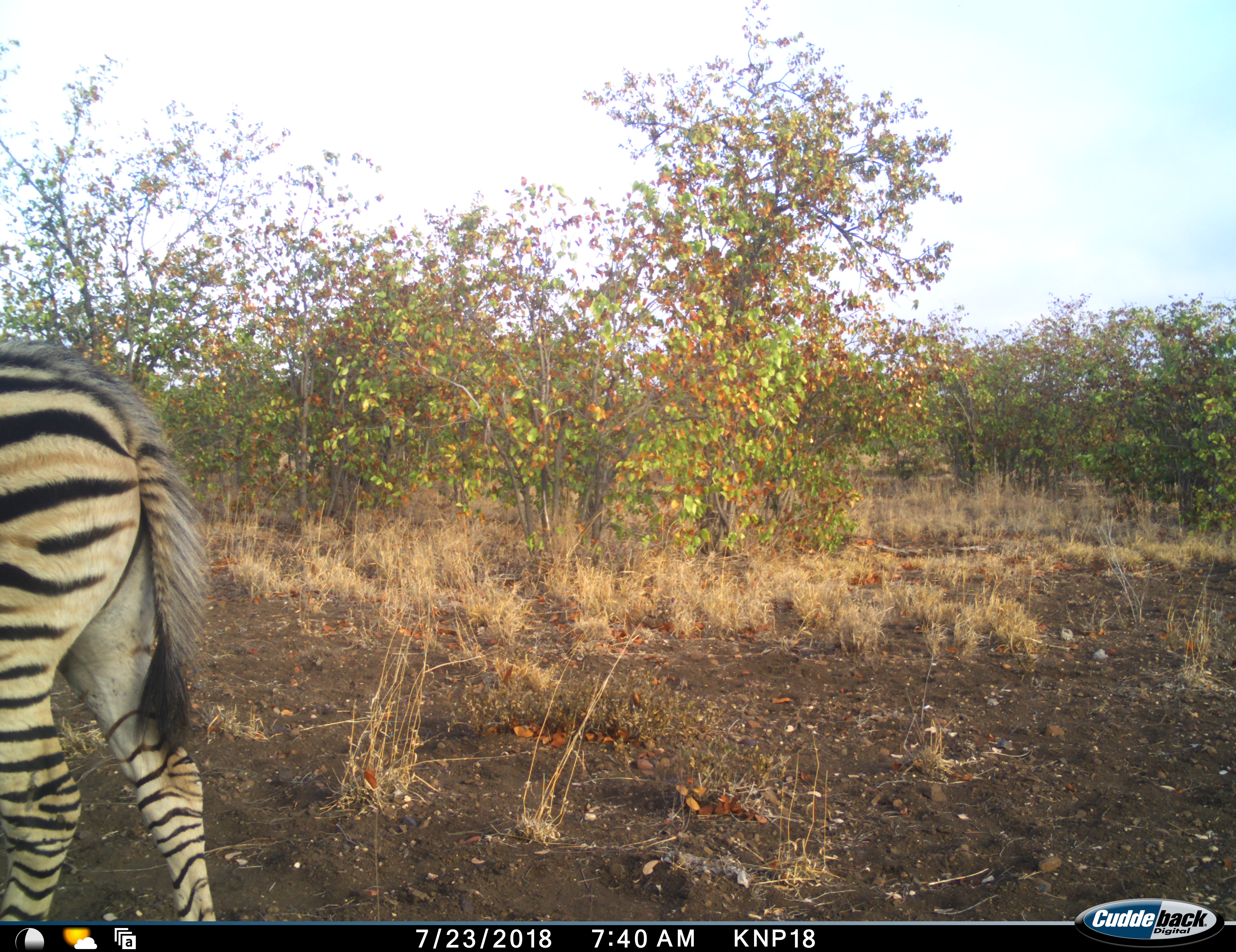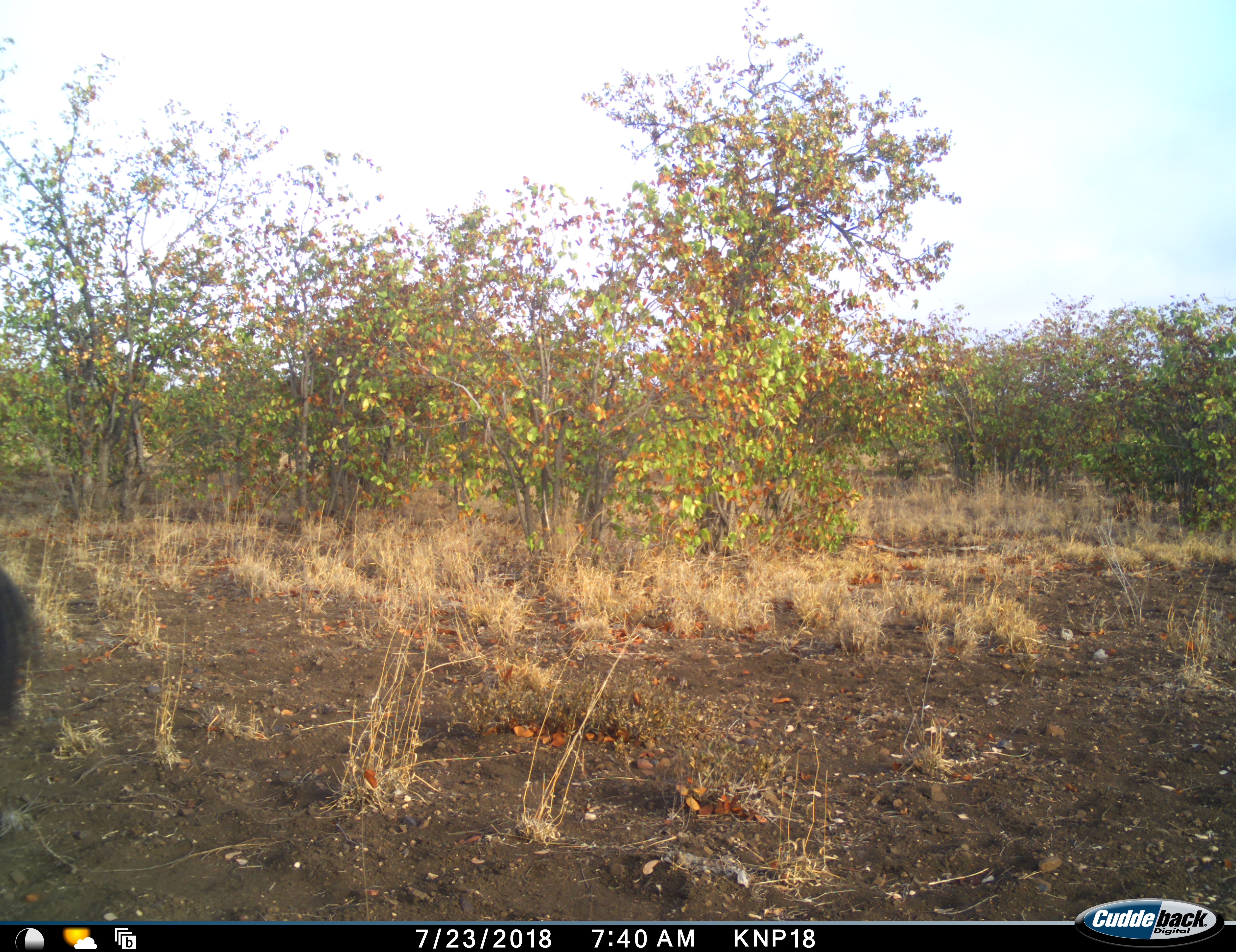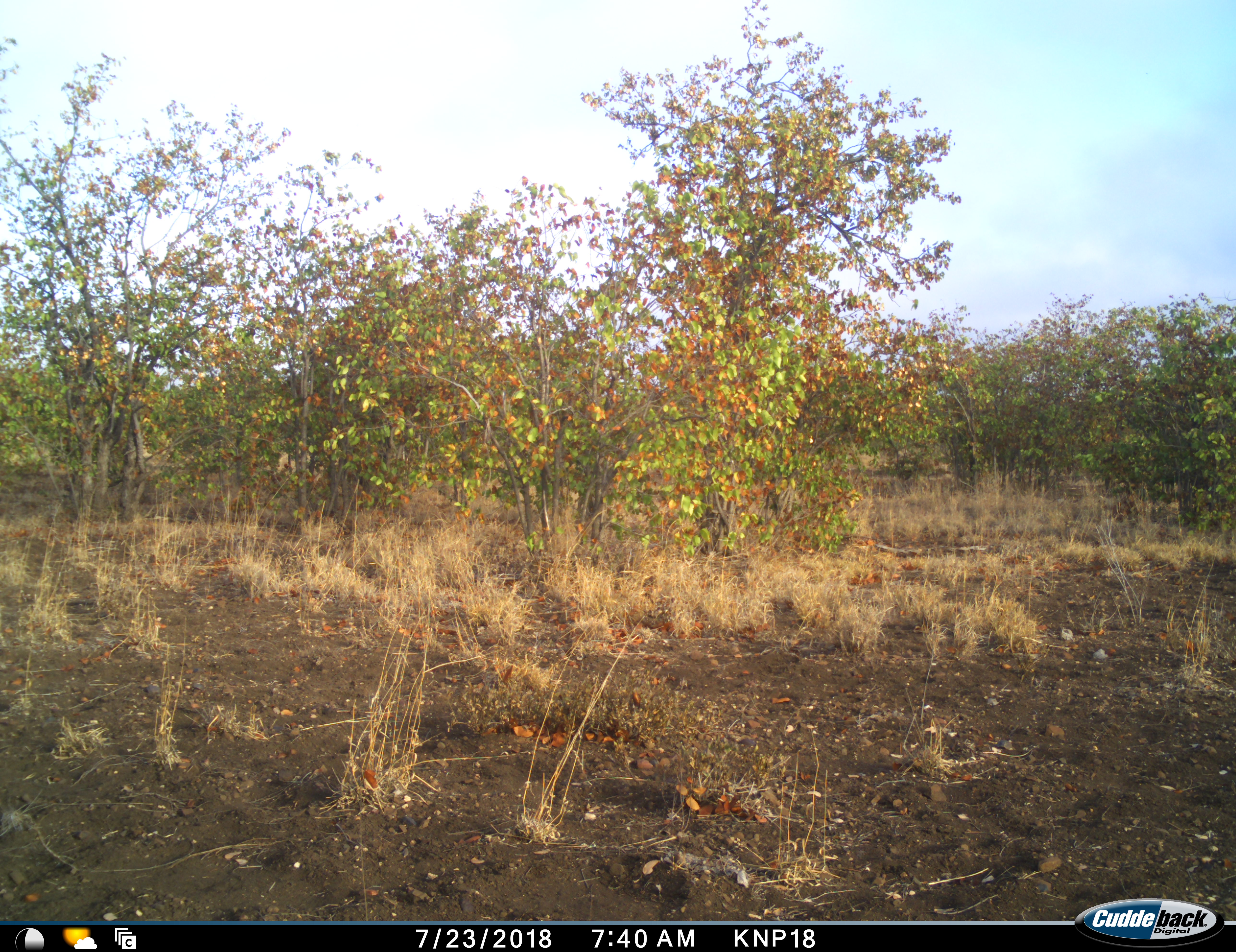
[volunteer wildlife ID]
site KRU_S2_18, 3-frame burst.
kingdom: Animalia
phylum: Chordata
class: Mammalia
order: Perissodactyla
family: Equidae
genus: Equus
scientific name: Equus quagga burchellii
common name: burchell's zebra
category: zebraburchells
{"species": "zebraburchells (burchell's zebra) (Equus quagga burchellii)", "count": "1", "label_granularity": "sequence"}